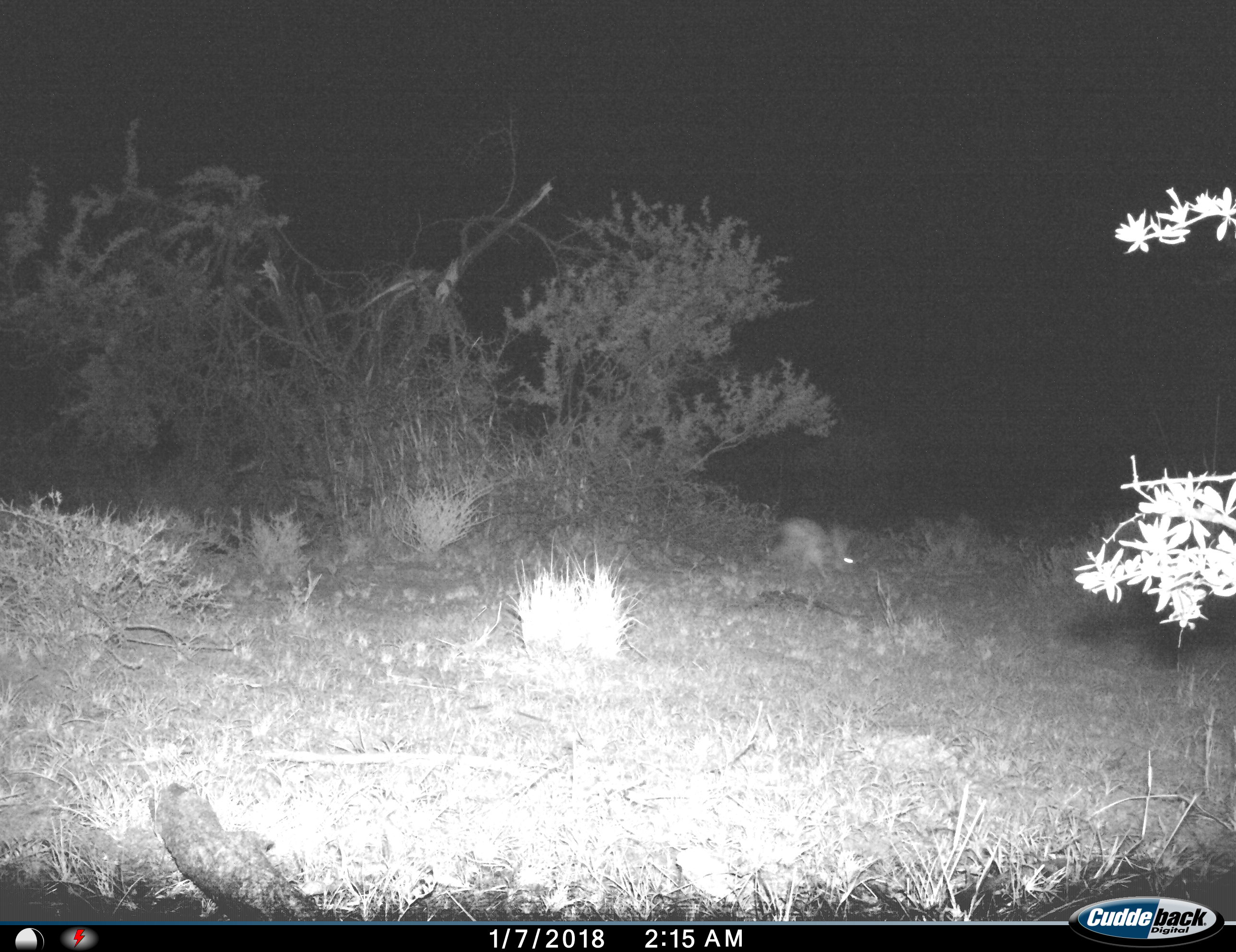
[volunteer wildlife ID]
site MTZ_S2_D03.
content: unidentified animal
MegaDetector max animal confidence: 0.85